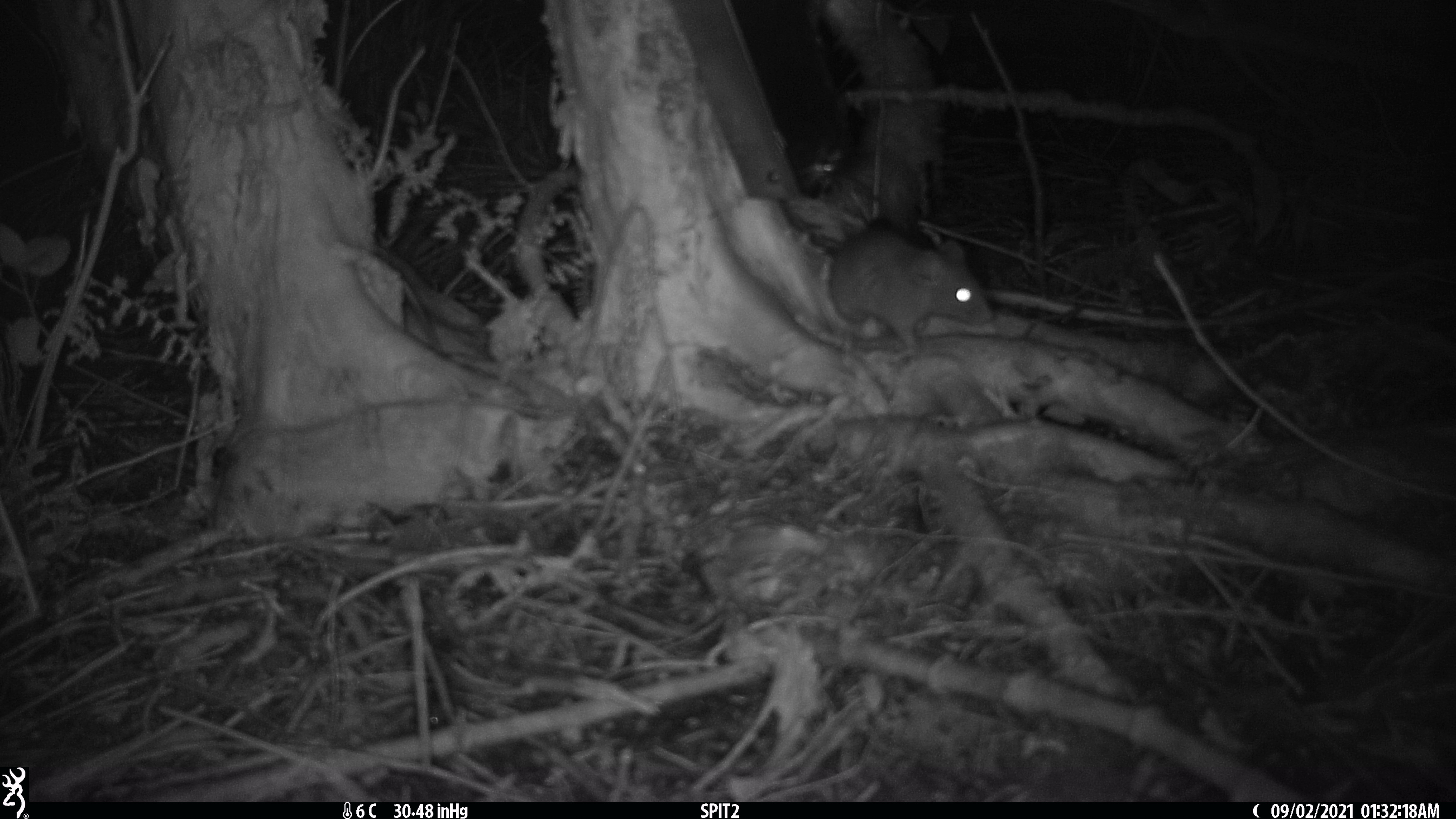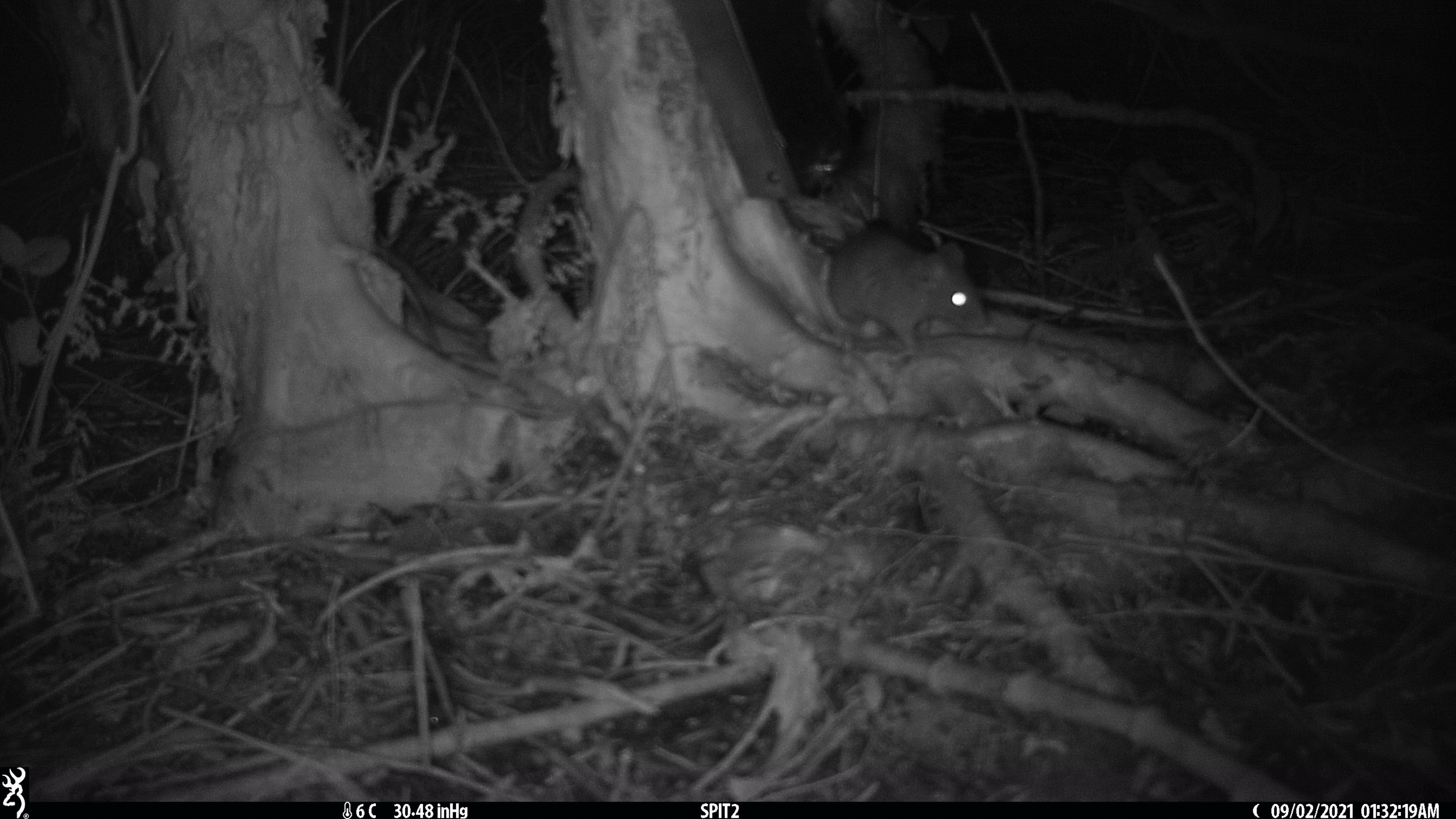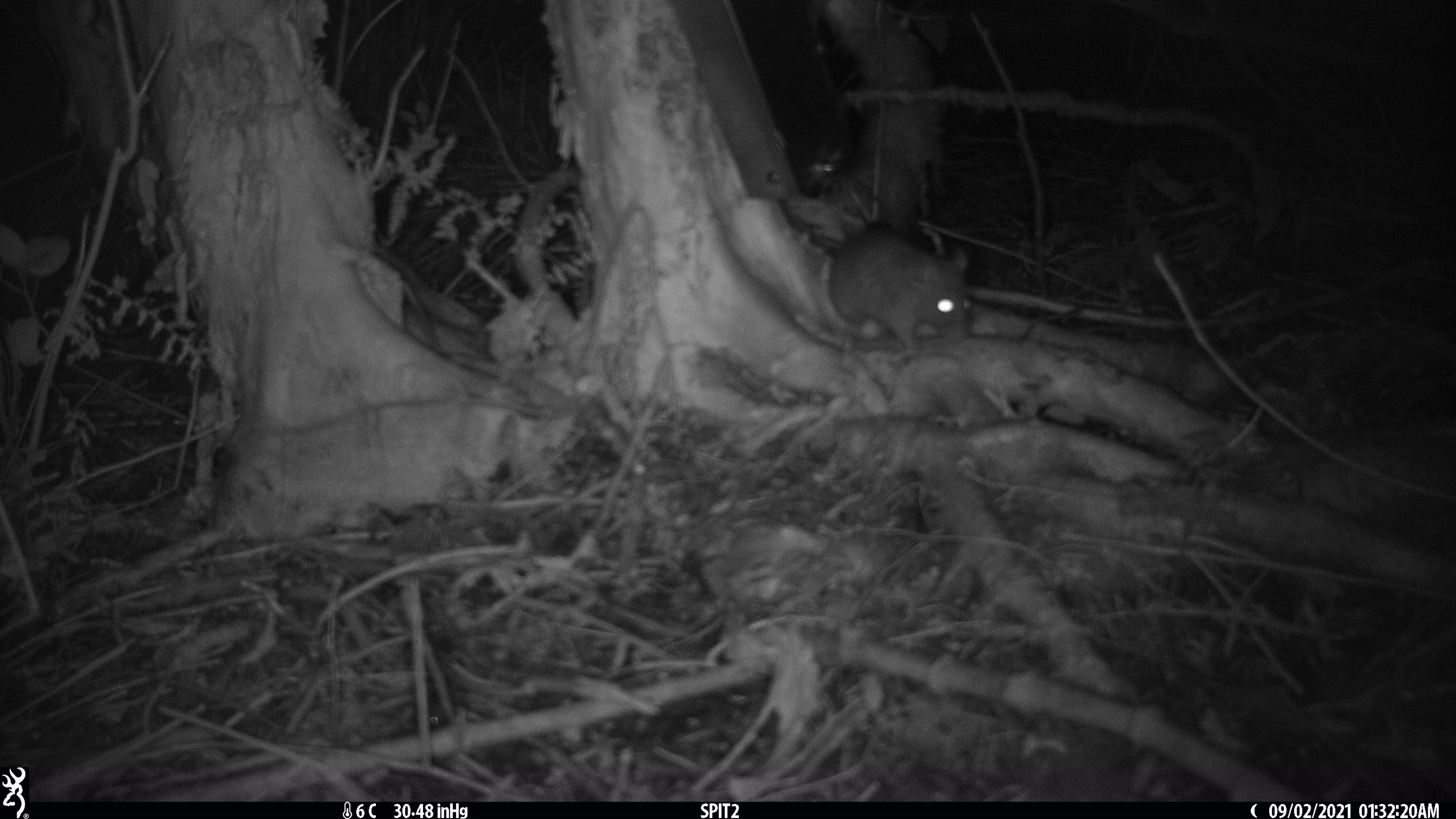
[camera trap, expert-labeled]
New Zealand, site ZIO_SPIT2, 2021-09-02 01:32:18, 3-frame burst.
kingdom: Animalia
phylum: Chordata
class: Mammalia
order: Rodentia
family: Muridae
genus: Rattus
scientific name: Rattus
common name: rat